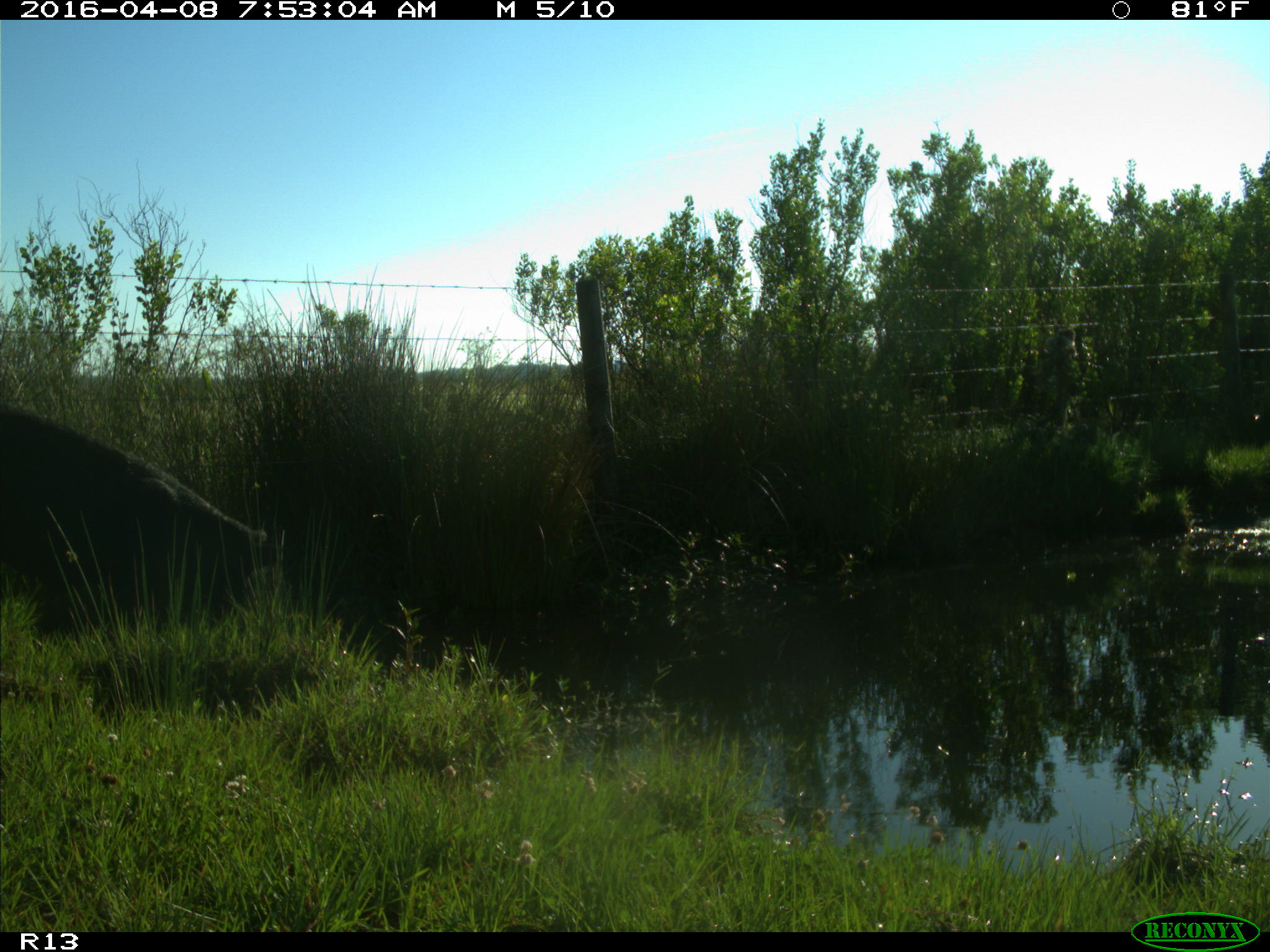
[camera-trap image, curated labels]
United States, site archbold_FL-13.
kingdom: Animalia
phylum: Chordata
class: Mammalia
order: Artiodactyla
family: Suidae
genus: Sus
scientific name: Sus scrofa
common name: wild boar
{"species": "Sus scrofa (wild boar)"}